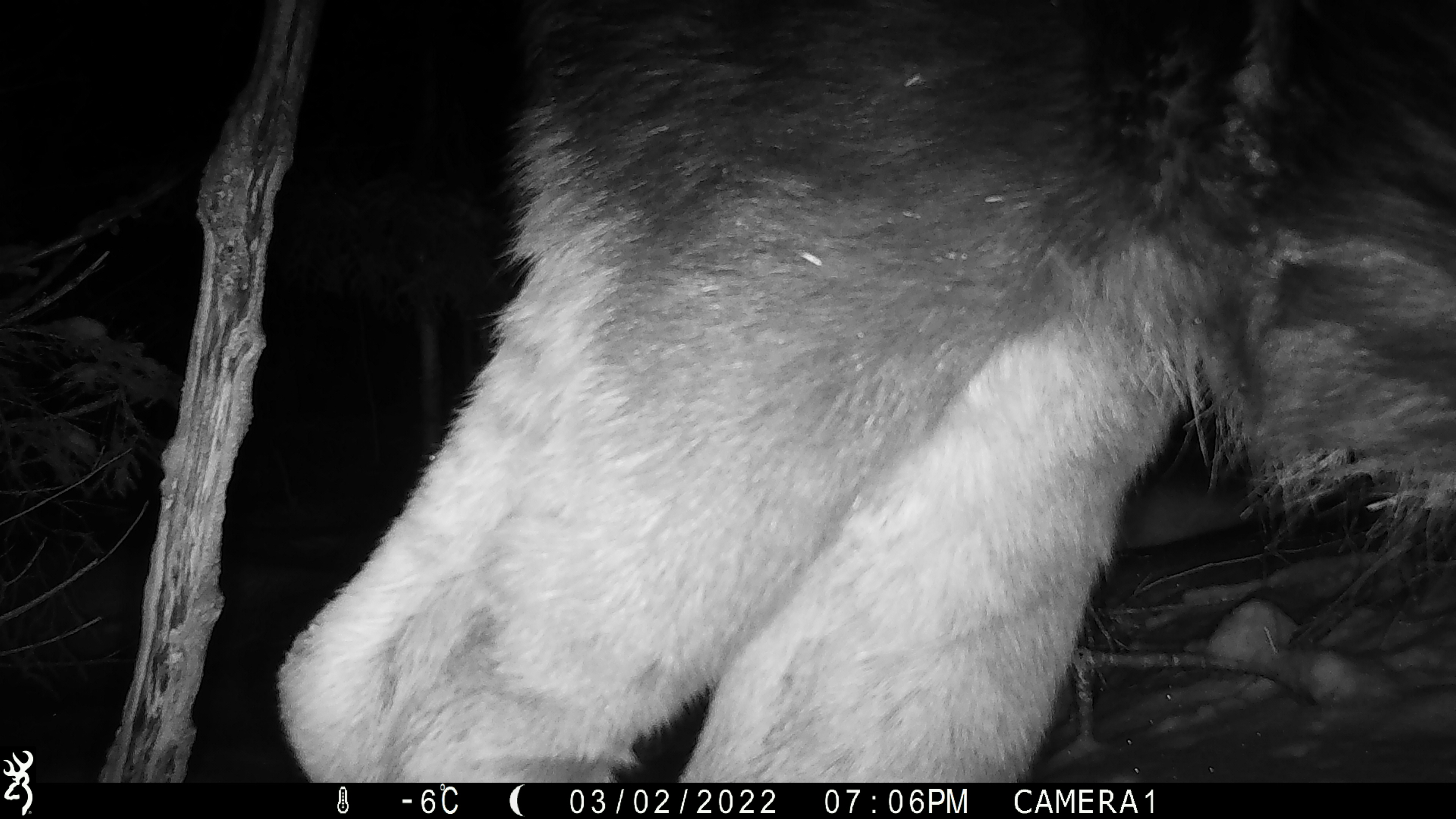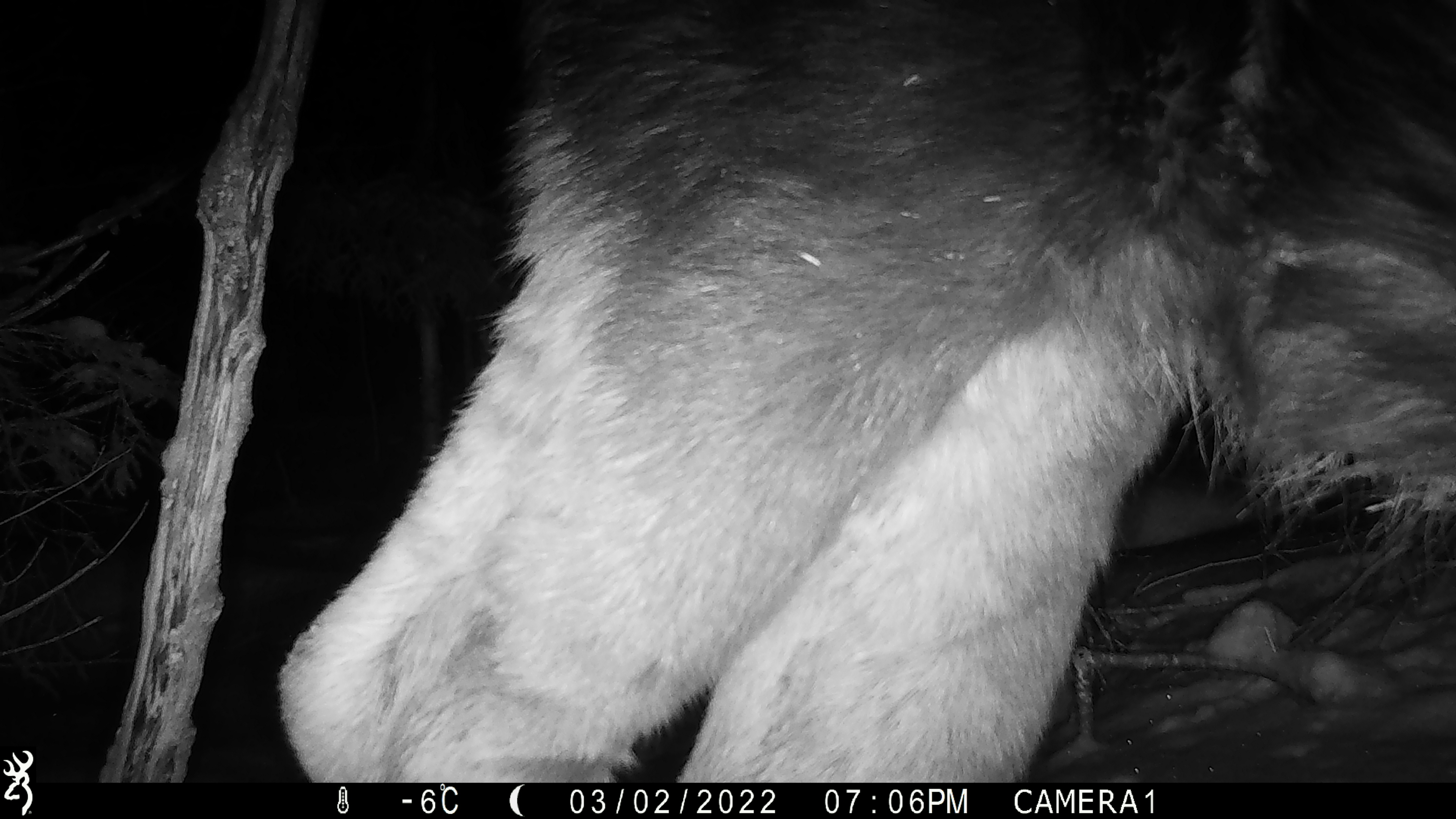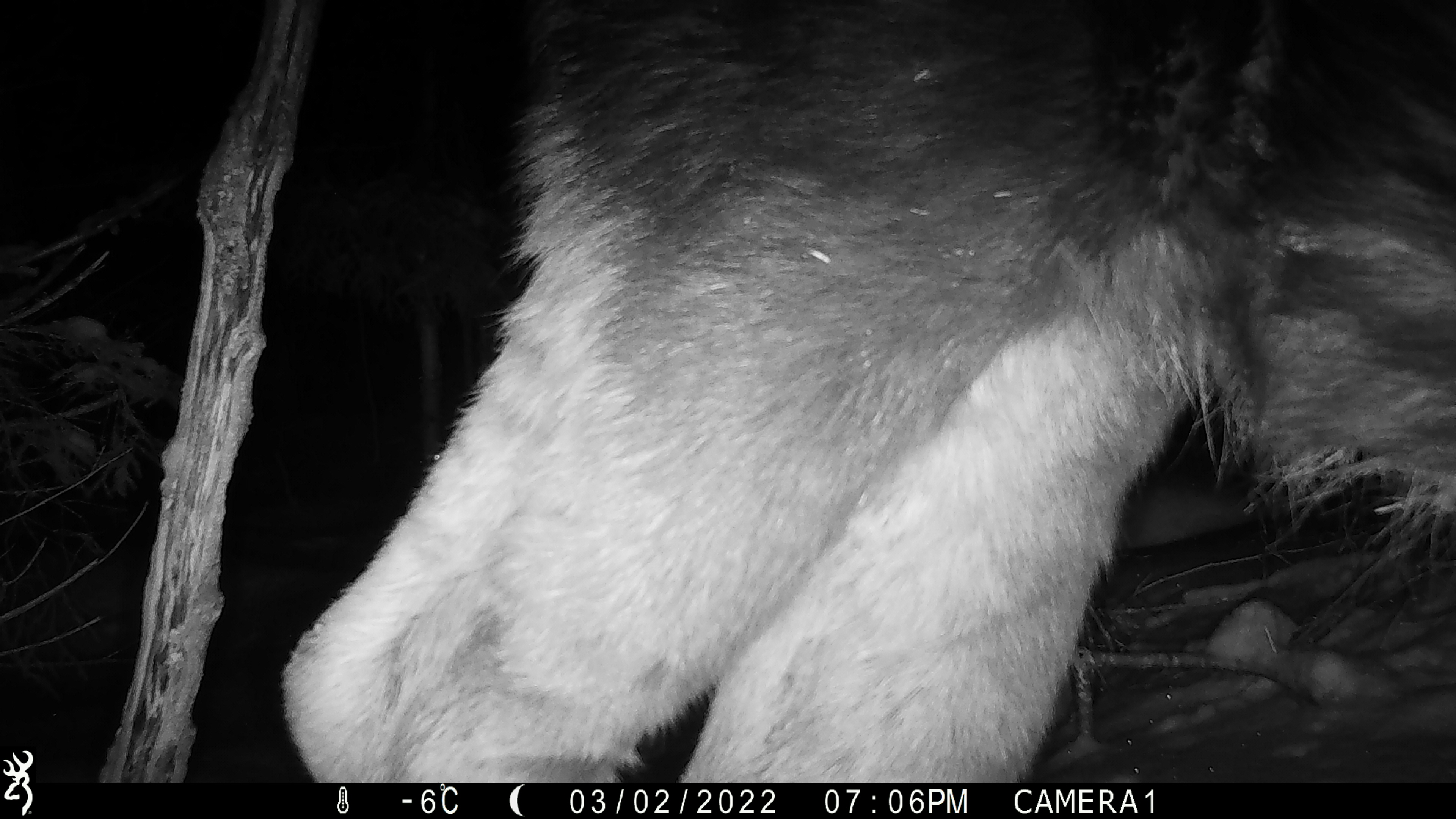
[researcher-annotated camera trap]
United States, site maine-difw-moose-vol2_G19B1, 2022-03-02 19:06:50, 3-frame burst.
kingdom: Animalia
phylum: Chordata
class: Mammalia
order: Artiodactyla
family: Cervidae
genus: Alces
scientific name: Alces alces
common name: moose